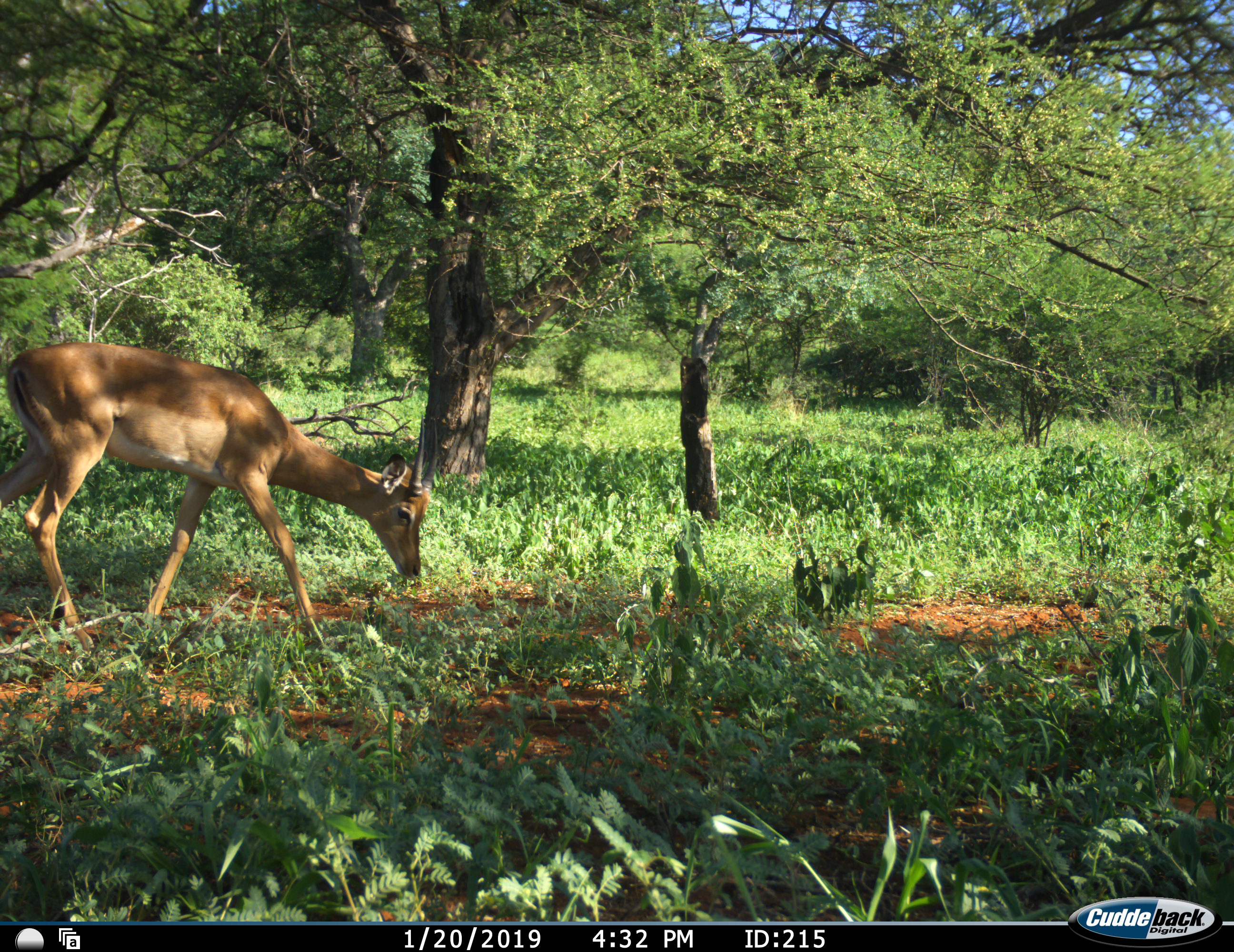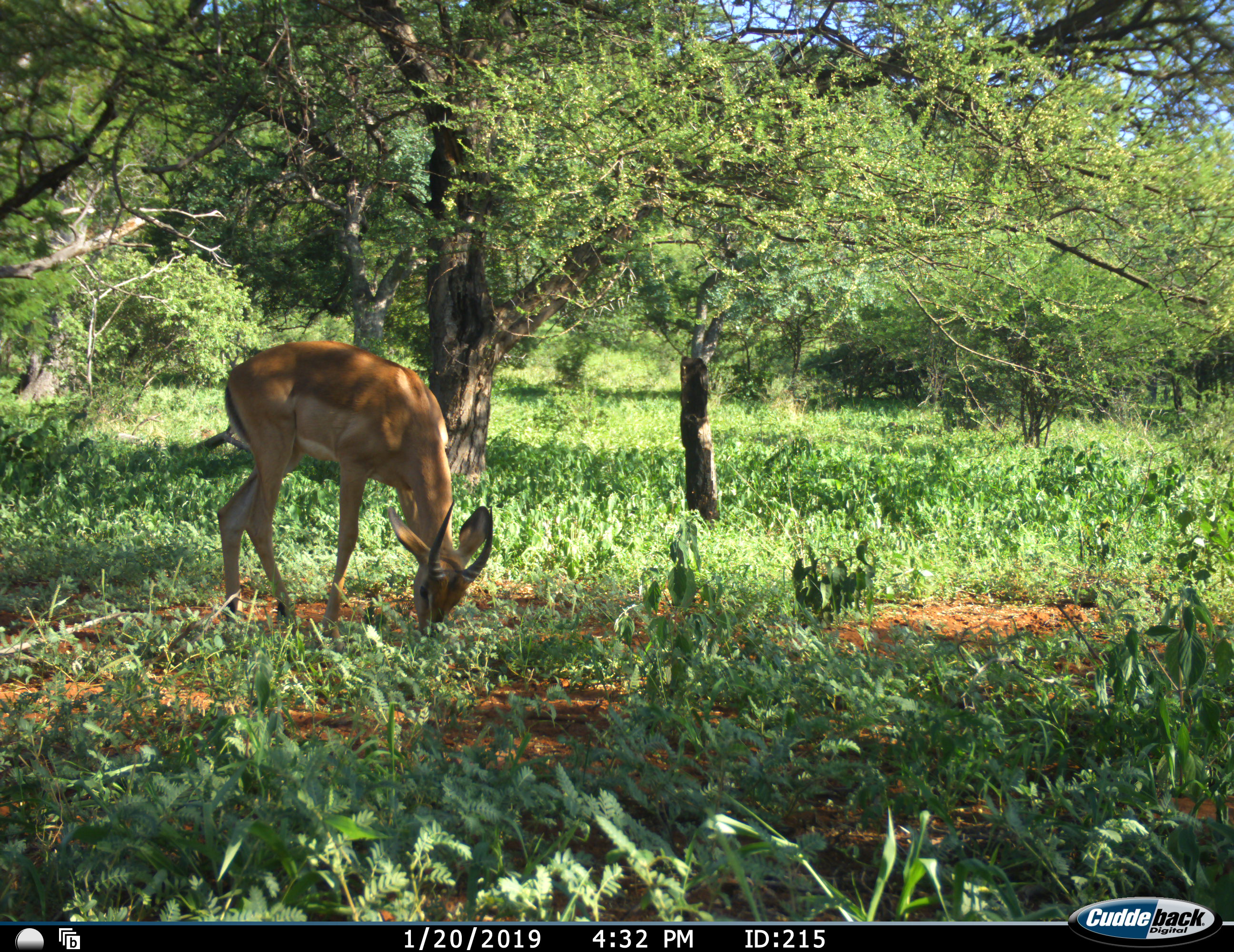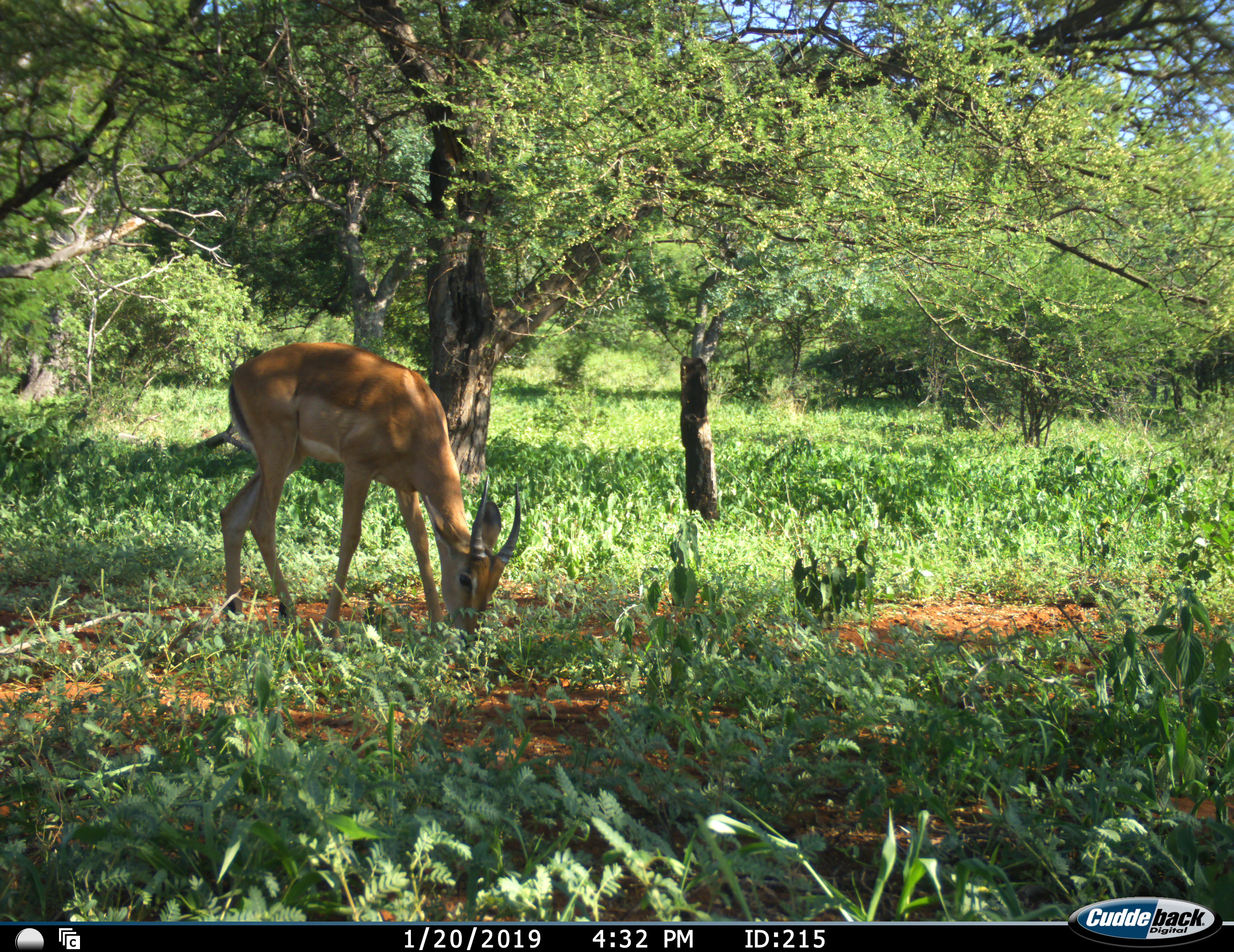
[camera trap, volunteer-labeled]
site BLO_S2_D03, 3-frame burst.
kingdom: Animalia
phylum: Chordata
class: Mammalia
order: Artiodactyla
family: Bovidae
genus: Aepyceros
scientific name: Aepyceros melampus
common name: impala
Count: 1.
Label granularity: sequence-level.